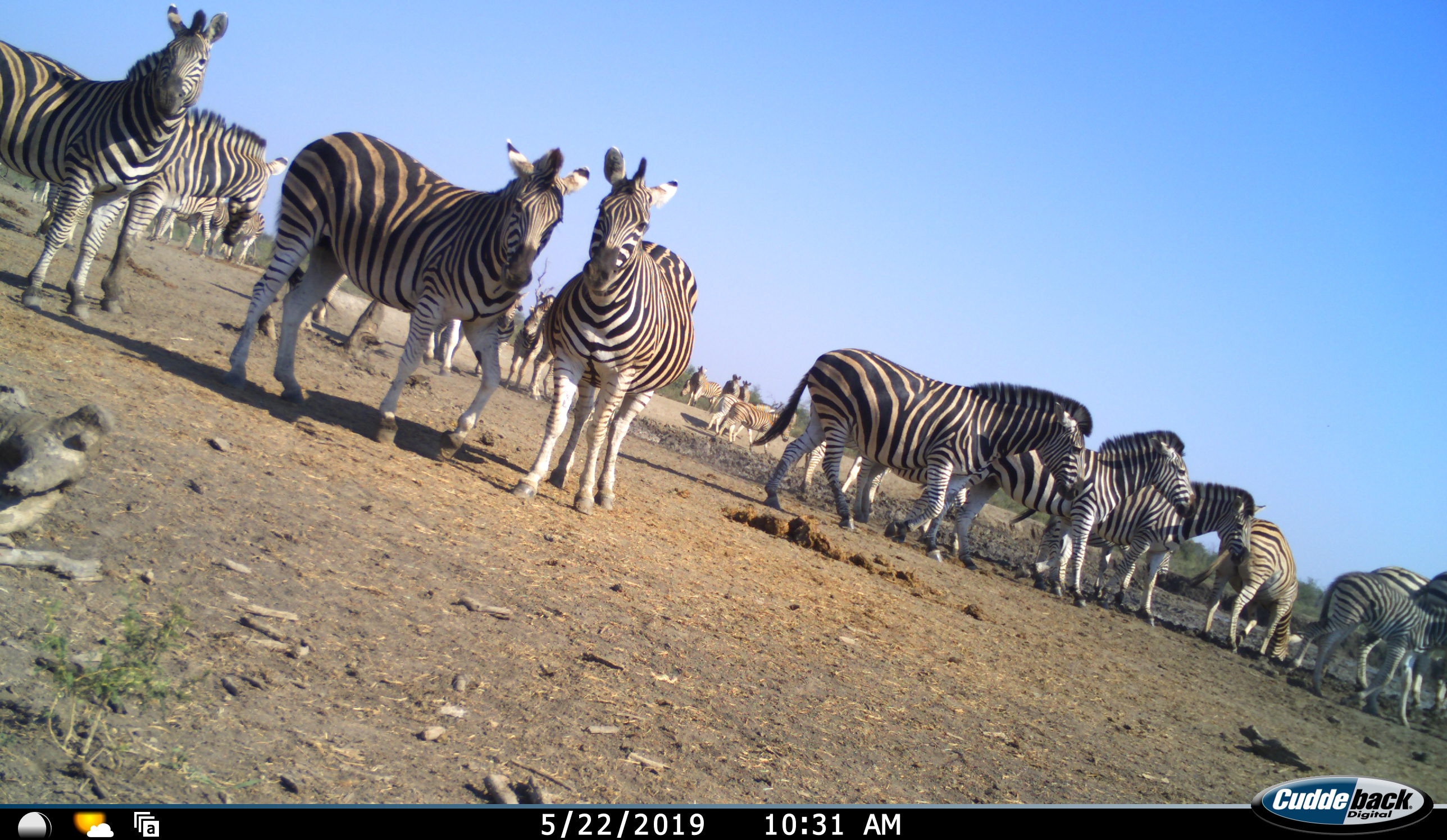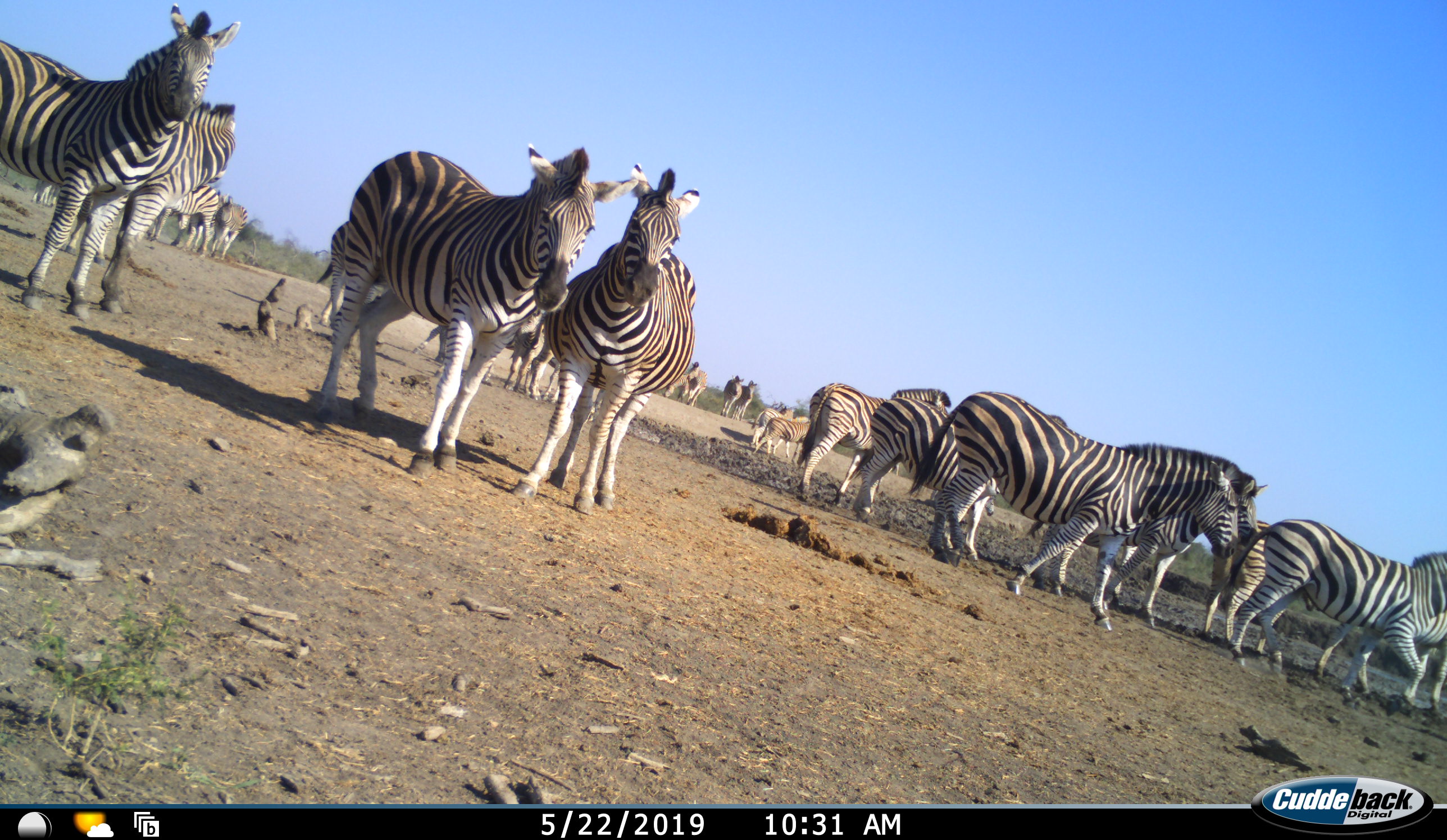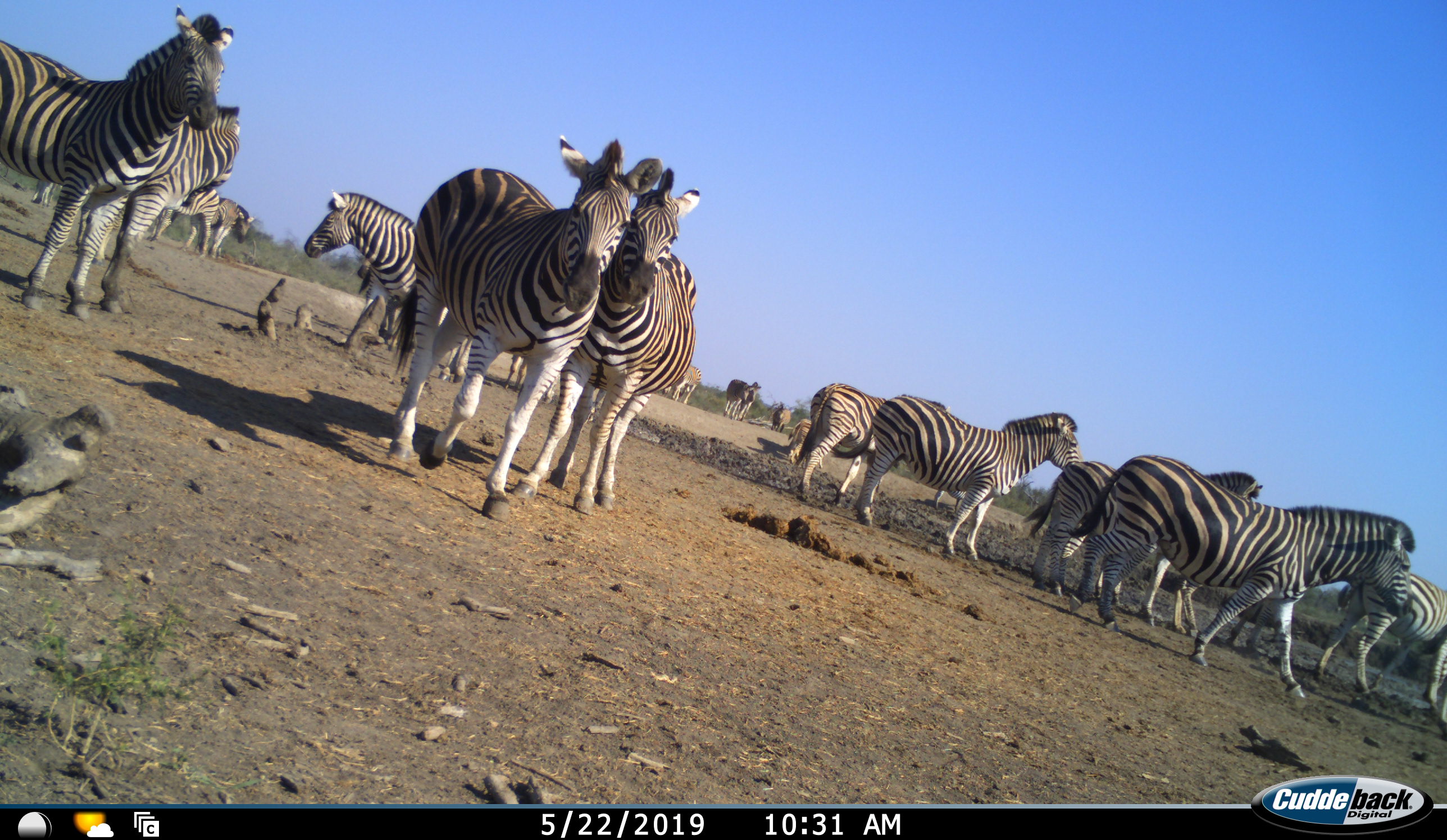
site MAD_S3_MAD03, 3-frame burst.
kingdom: Animalia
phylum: Chordata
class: Mammalia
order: Perissodactyla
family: Equidae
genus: Equus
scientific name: Equus quagga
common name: plains zebra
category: zebraplains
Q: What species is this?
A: Zebraplains (plains zebra) (Equus quagga).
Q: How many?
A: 11-50.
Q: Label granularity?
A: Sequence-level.